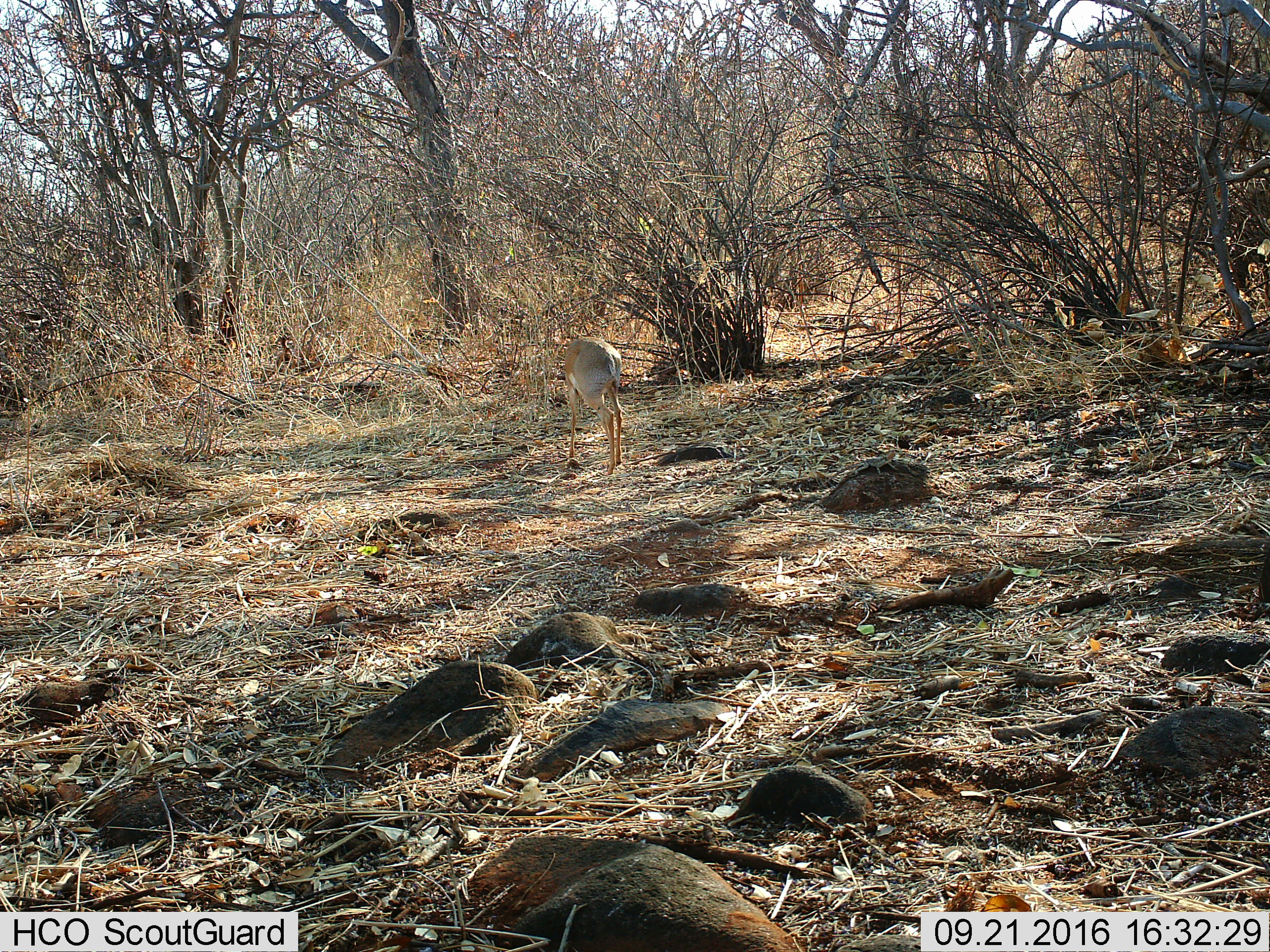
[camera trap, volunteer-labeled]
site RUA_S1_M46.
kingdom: Animalia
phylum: Chordata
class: Mammalia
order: Artiodactyla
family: Bovidae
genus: Madoqua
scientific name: Madoqua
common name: dik-dik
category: dikdik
Dikdik (dik-dik) (Madoqua), count 1. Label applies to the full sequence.